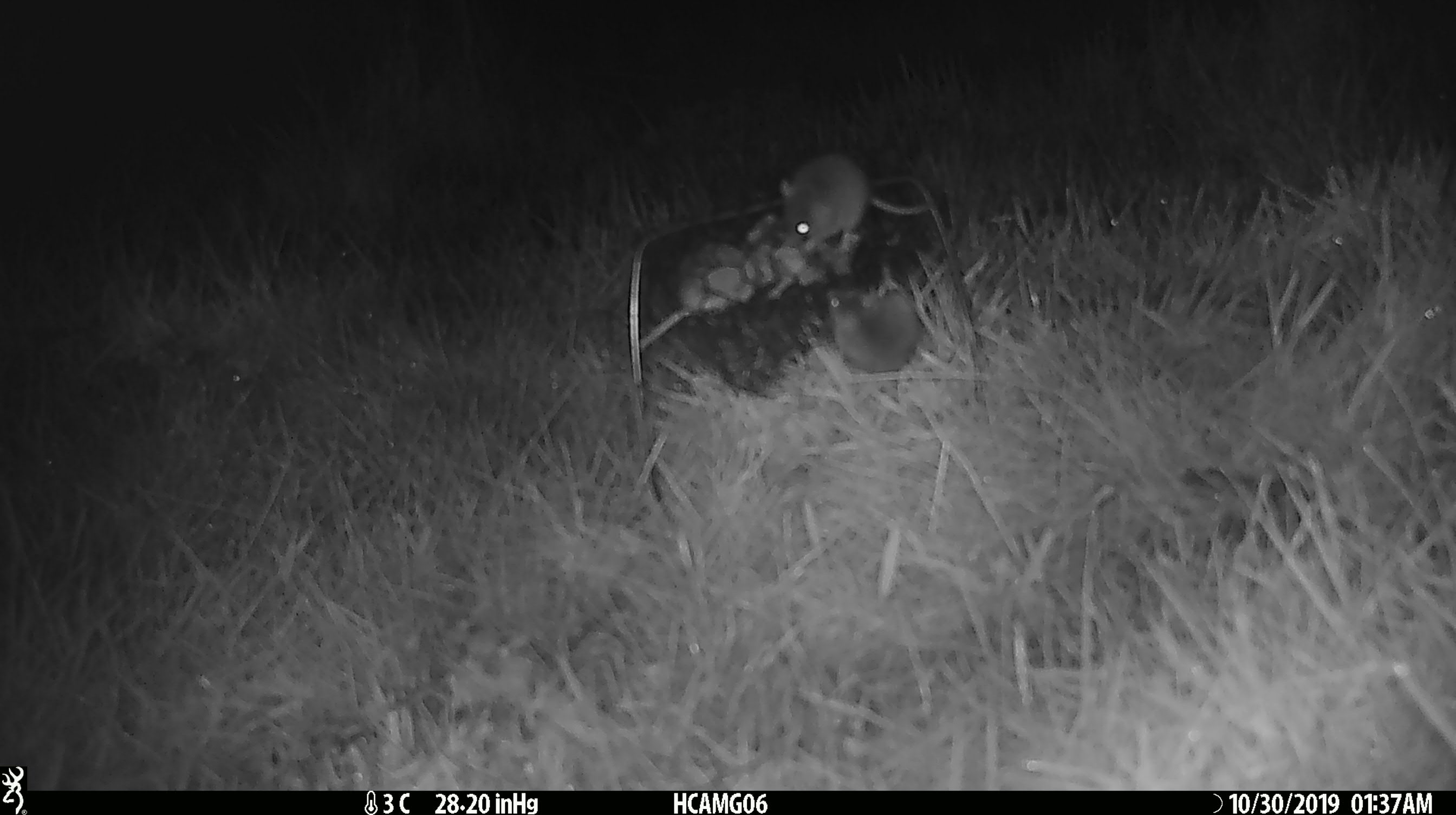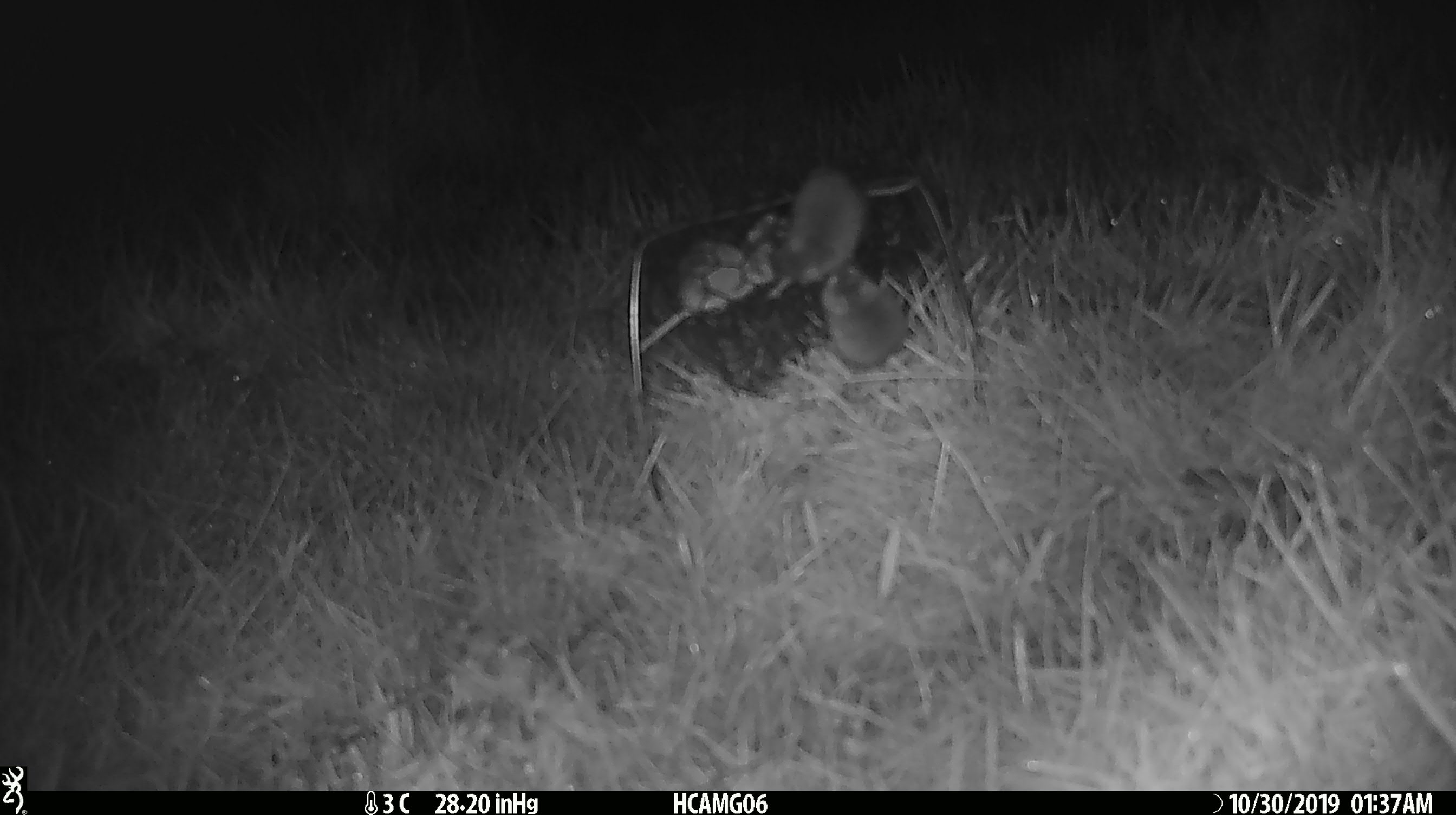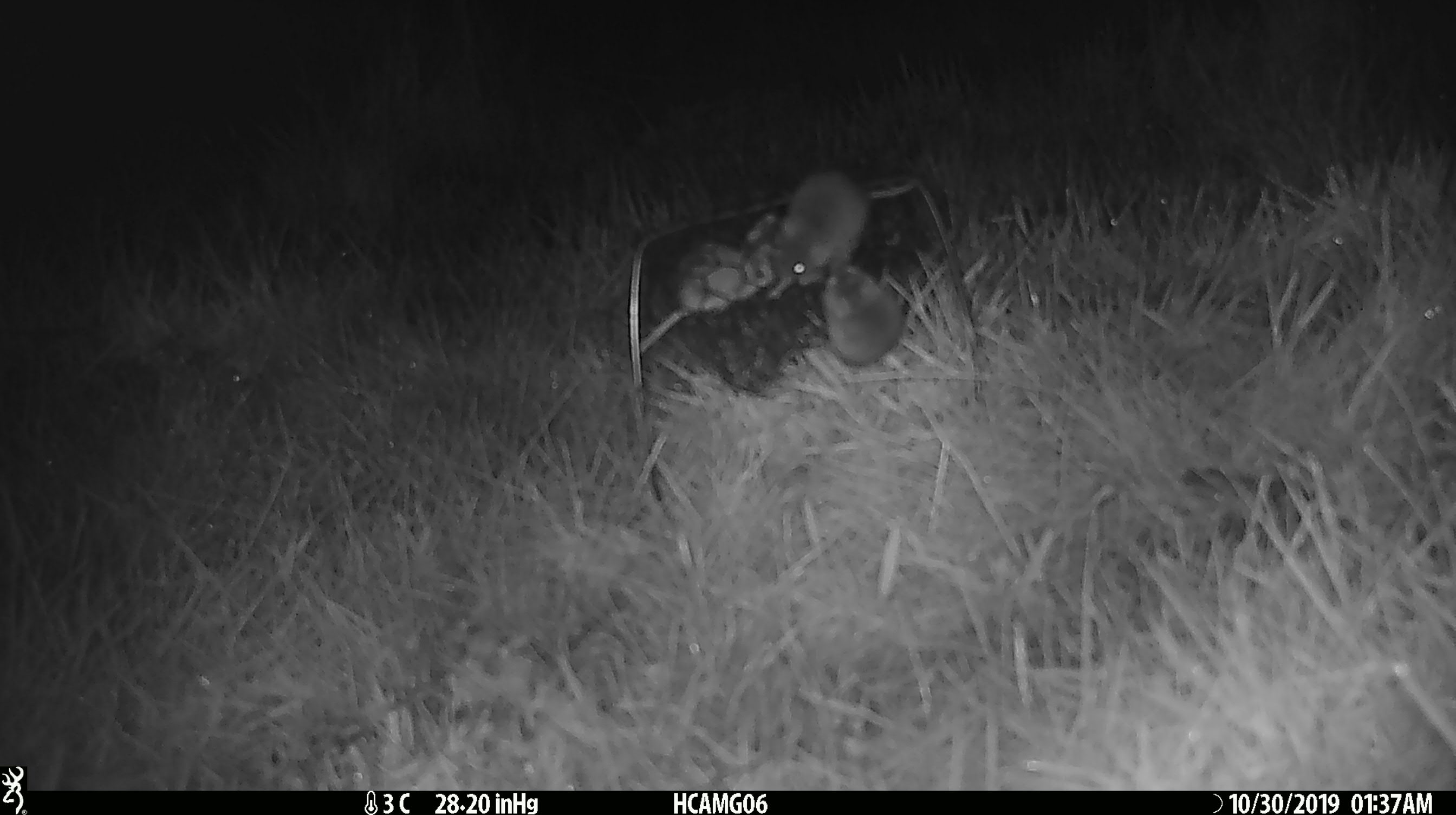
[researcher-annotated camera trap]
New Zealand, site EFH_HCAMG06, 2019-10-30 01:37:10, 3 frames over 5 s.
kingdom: Animalia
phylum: Chordata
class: Mammalia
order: Rodentia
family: Muridae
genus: Mus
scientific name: Mus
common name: mouse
Mouse (Mus).